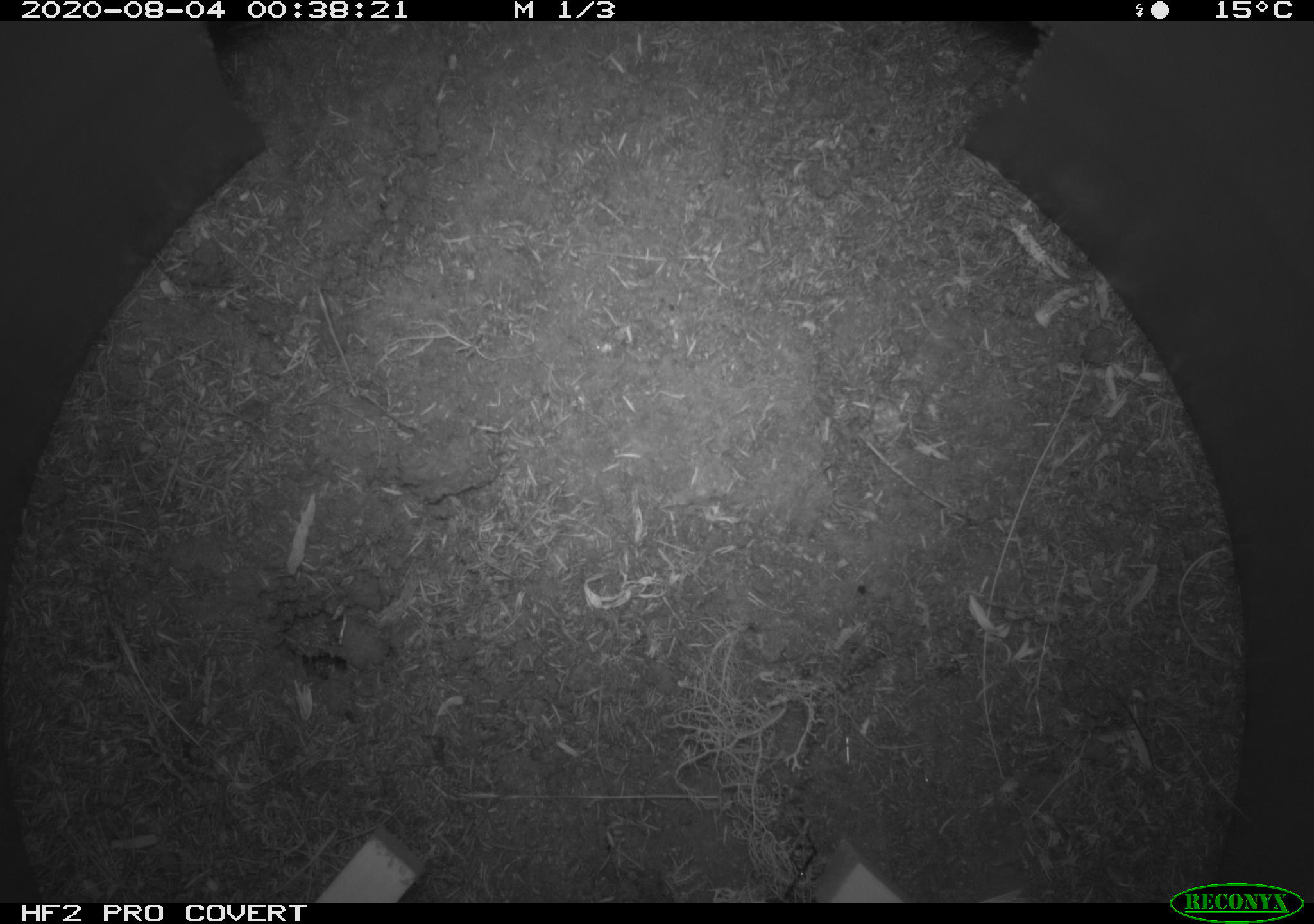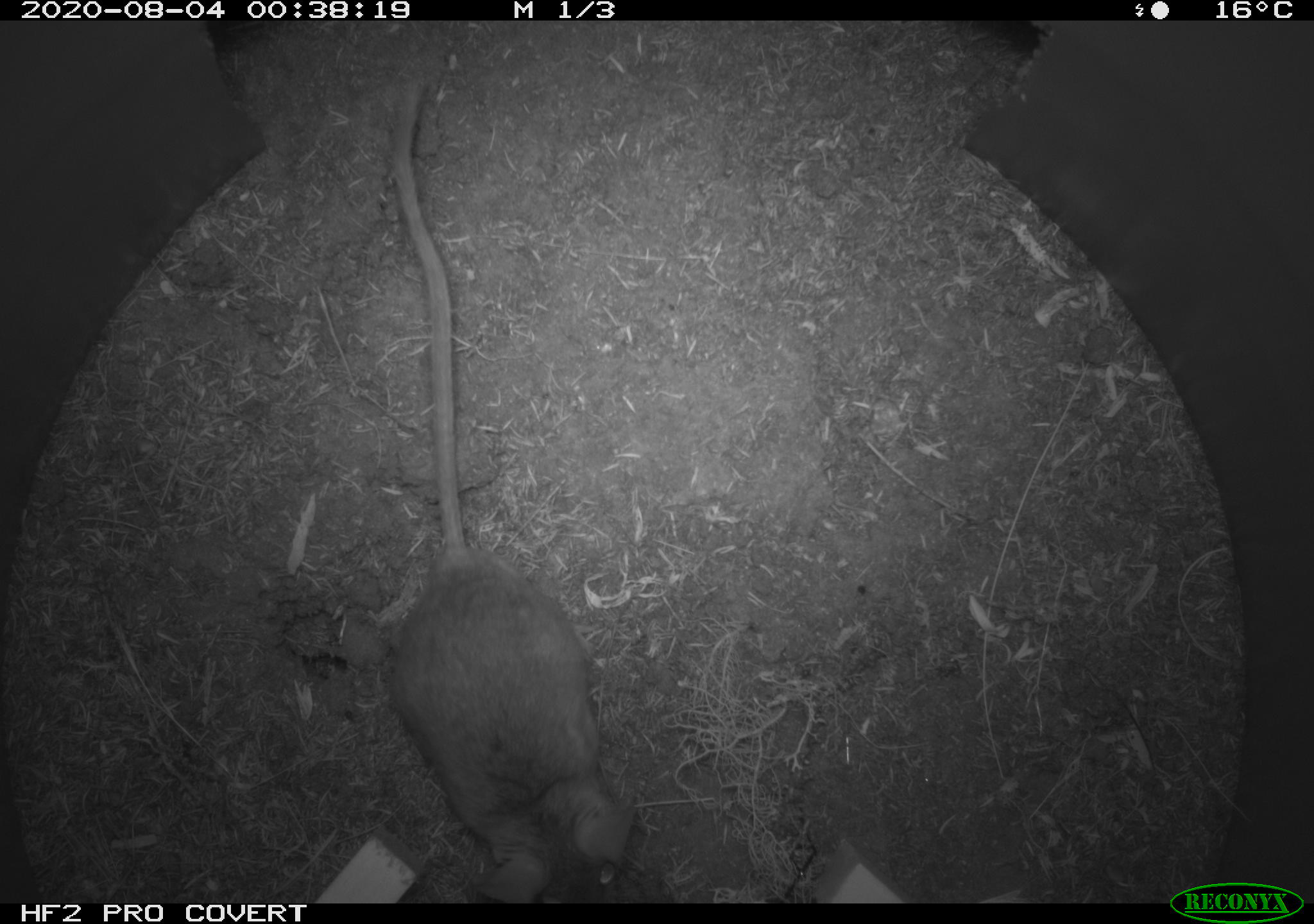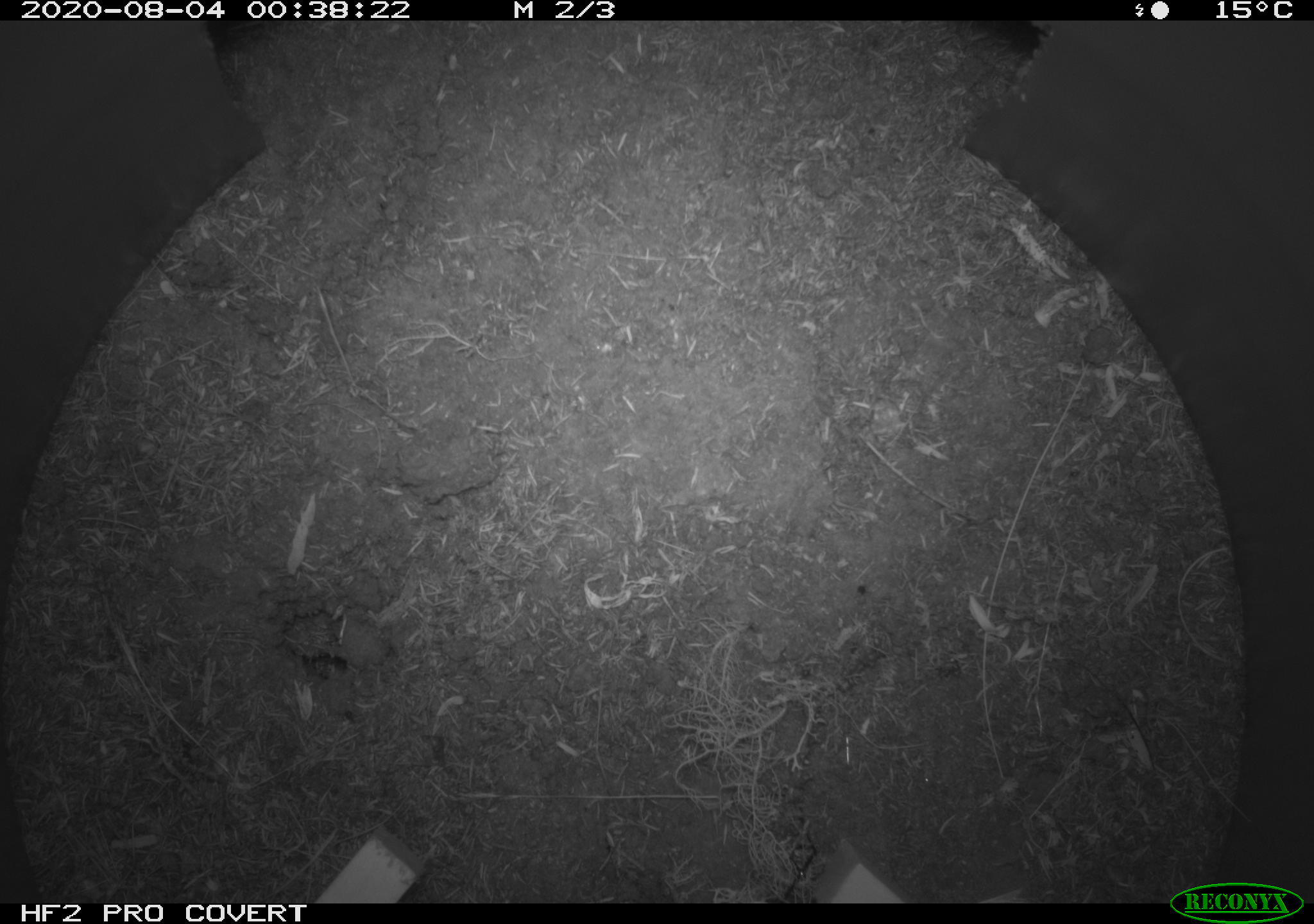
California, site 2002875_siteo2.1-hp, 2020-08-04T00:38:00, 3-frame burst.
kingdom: Animalia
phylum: Chordata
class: Mammalia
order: Rodentia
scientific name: Rodentia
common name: rodent